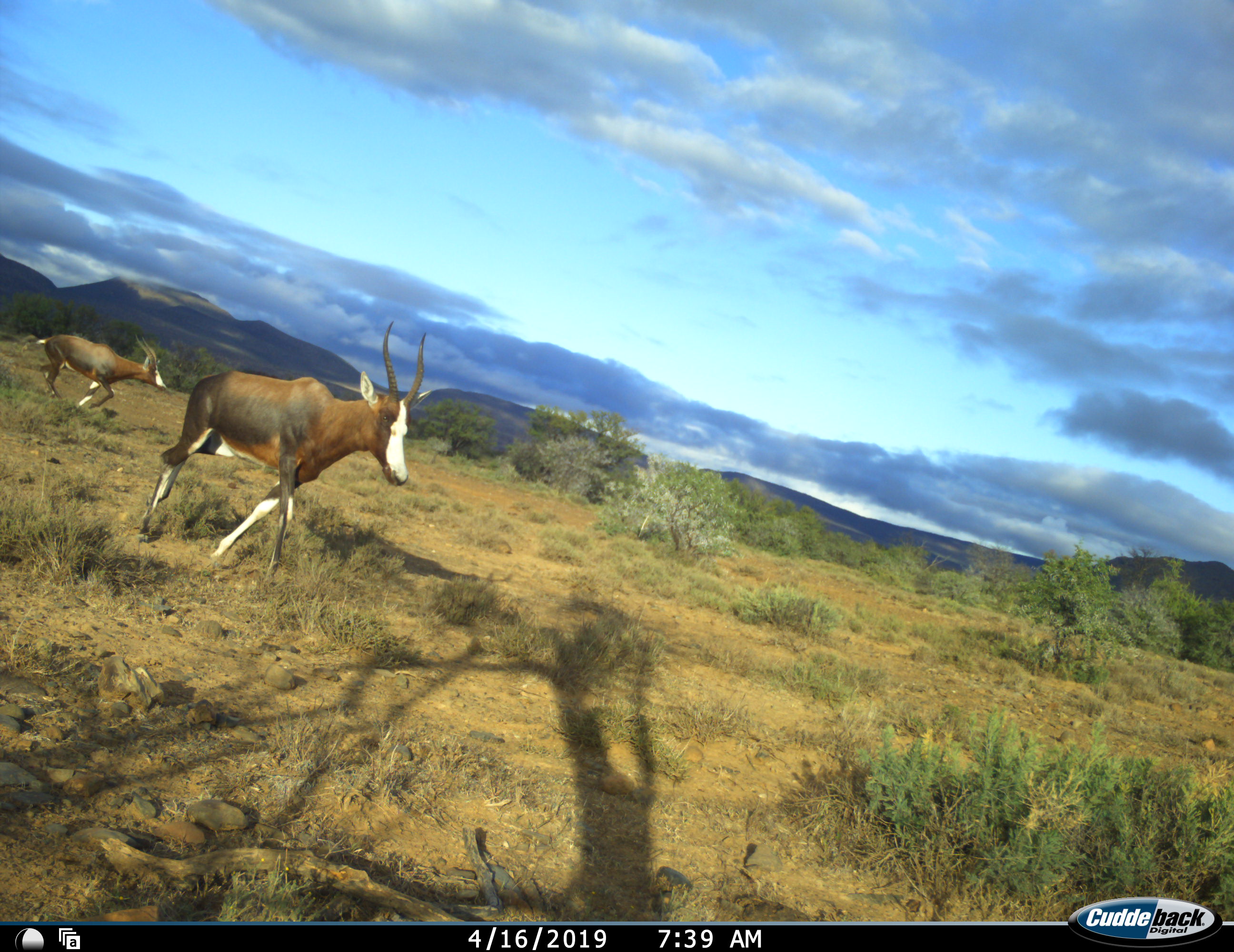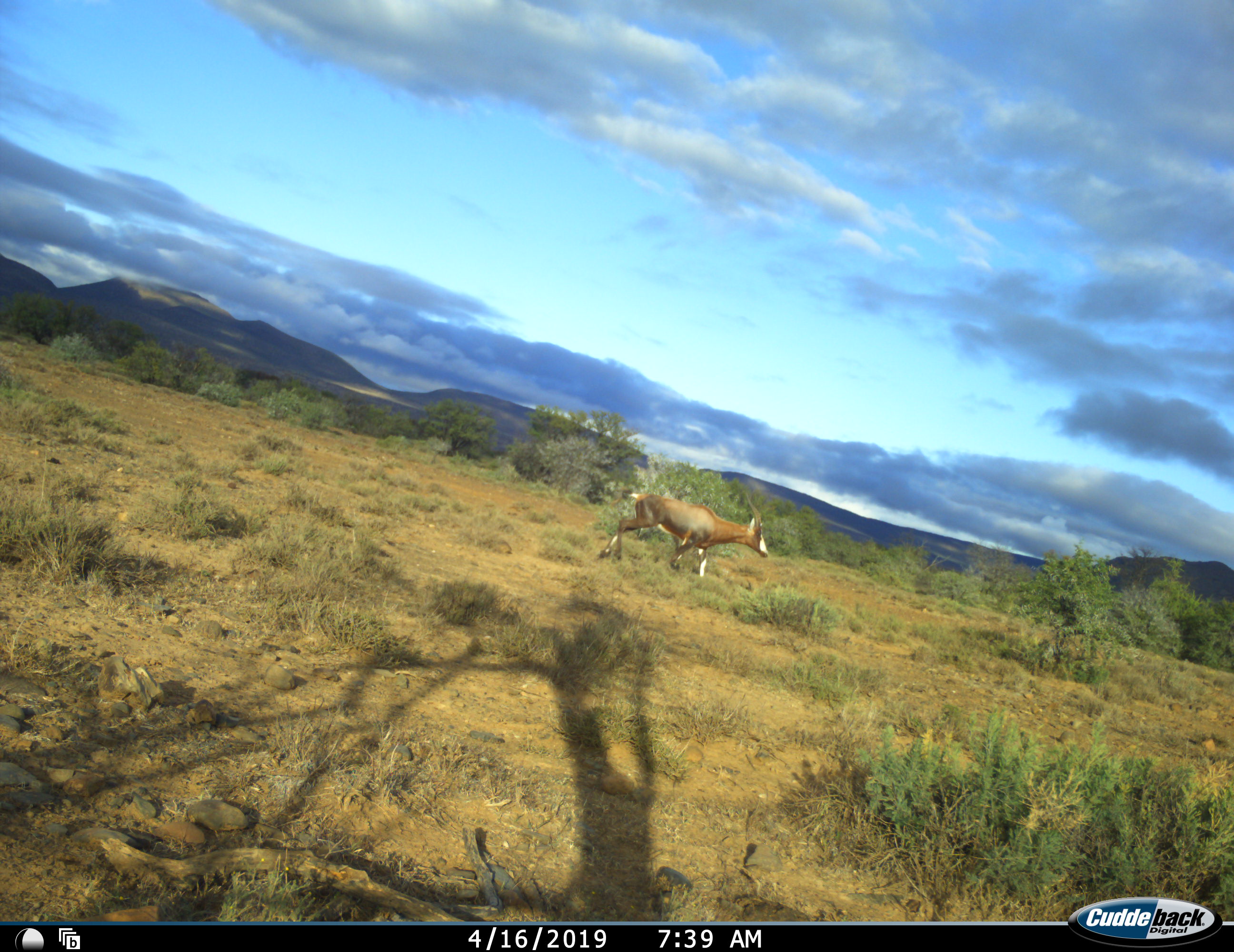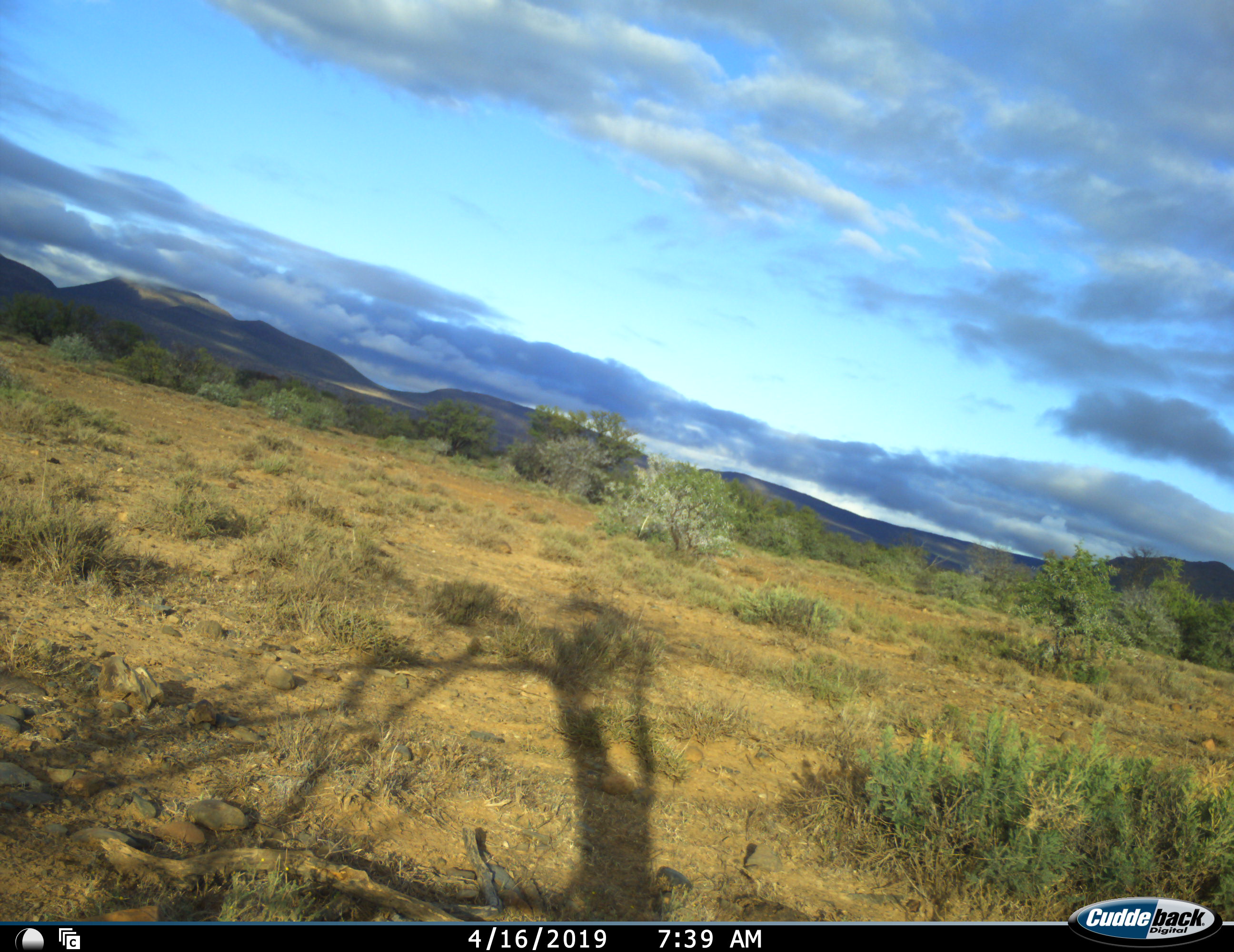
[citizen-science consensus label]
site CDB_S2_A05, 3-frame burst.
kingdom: Animalia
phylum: Chordata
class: Mammalia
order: Artiodactyla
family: Bovidae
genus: Damaliscus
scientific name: Damaliscus pygargus phillipsi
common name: blesbok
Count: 2.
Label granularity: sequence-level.